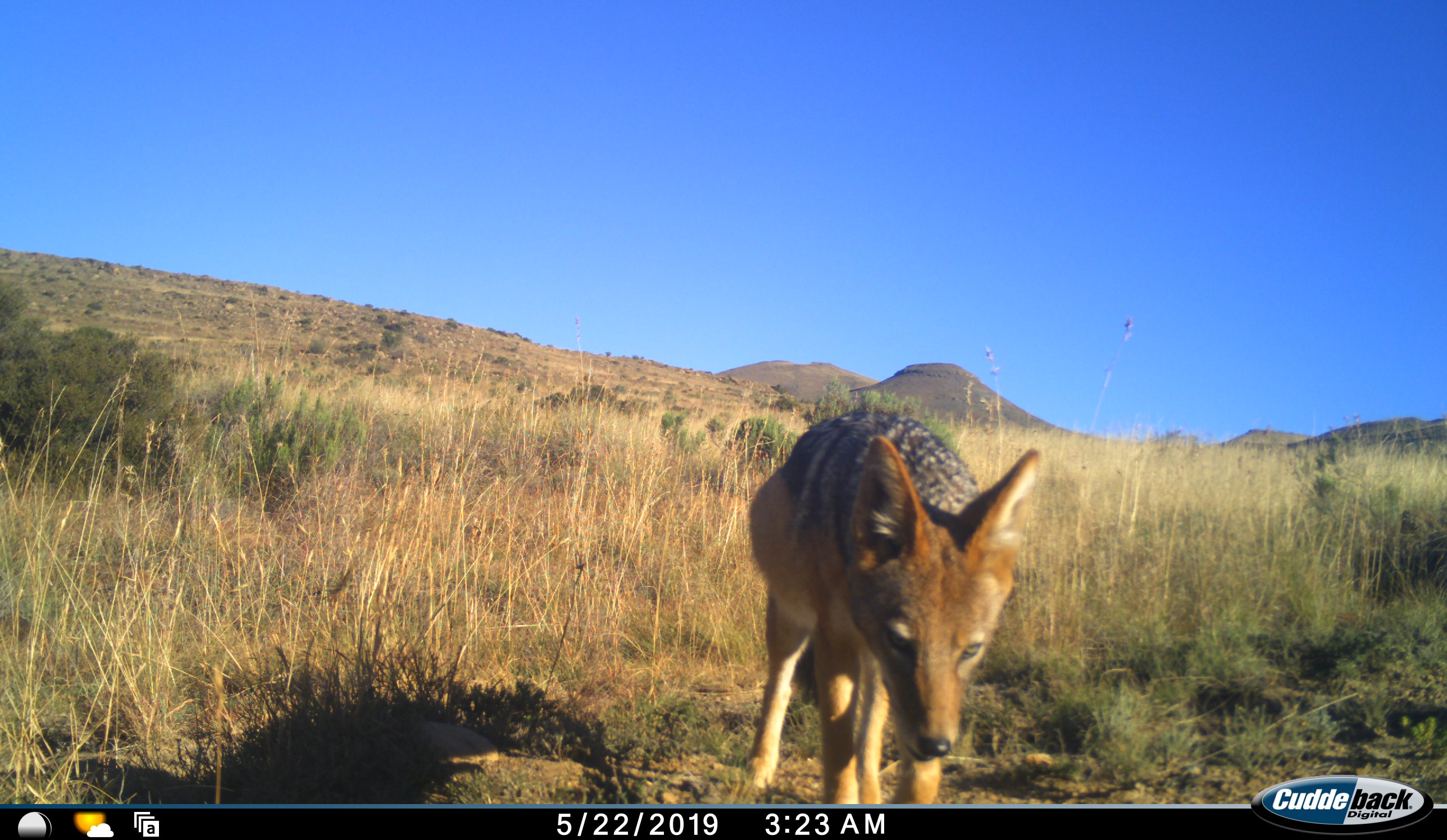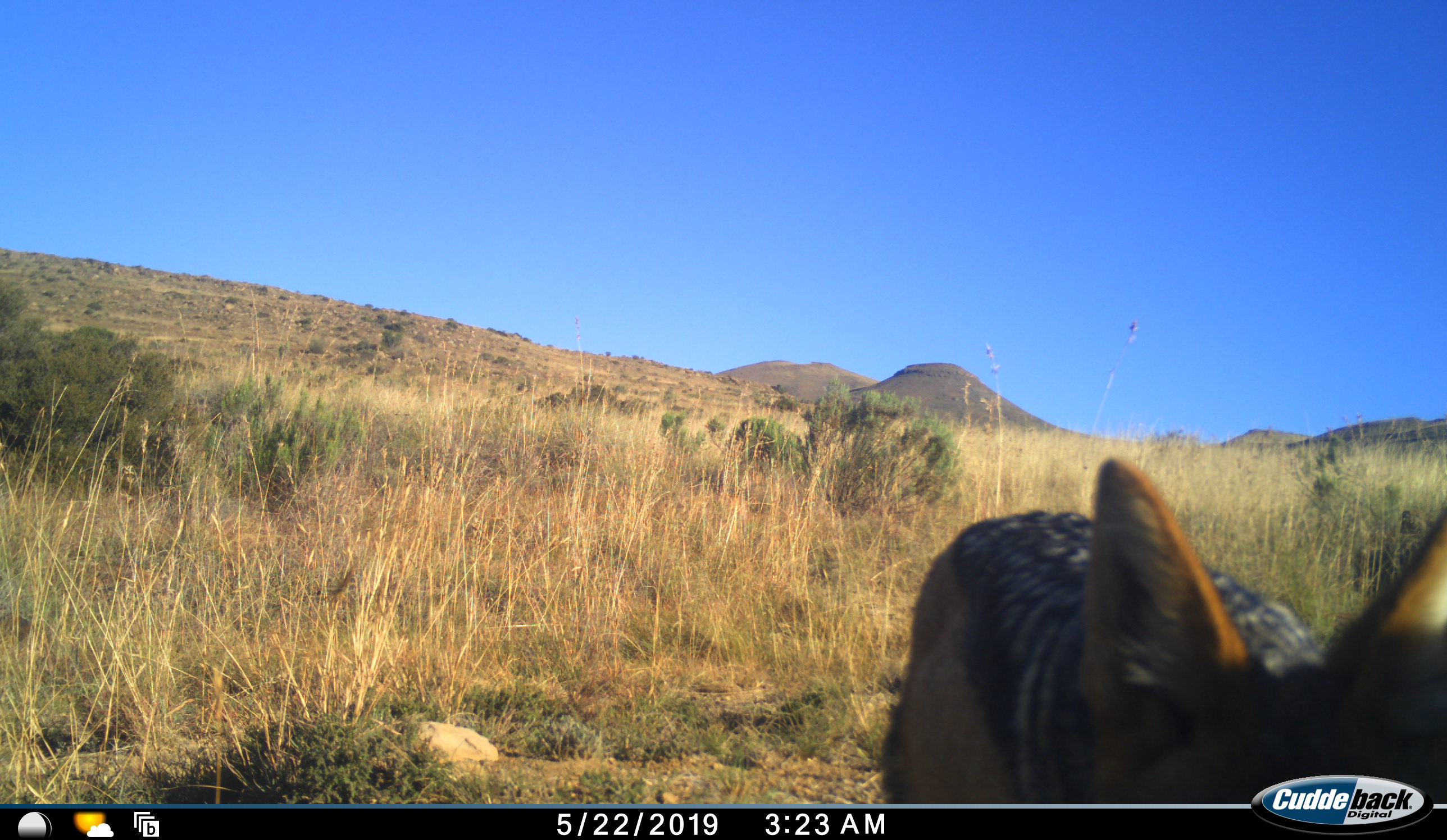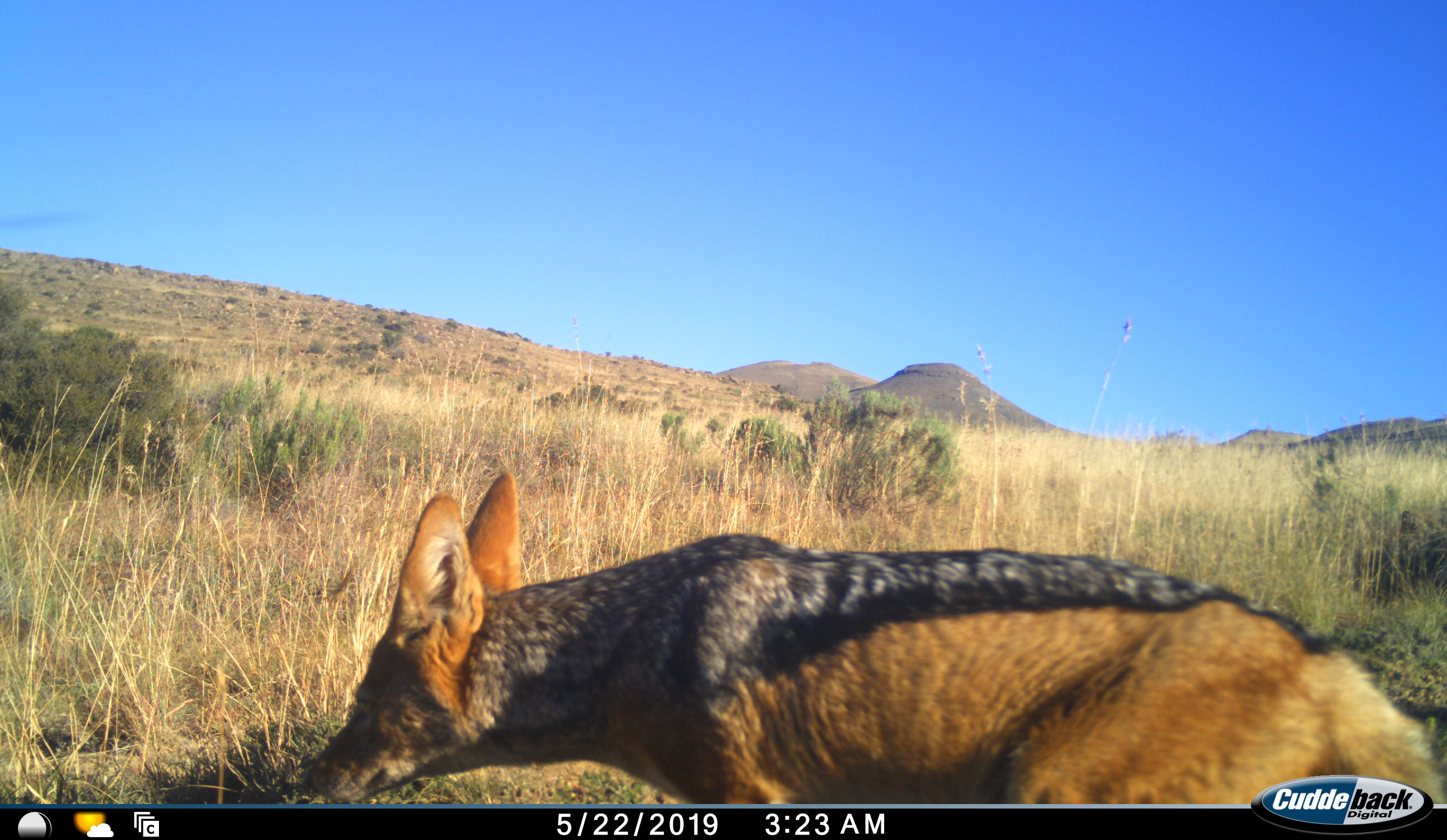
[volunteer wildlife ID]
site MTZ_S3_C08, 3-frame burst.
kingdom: Animalia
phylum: Chordata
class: Mammalia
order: Carnivora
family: Canidae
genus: Lupulella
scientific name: Lupulella mesomelas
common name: black-backed jackal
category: jackalblackbacked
Jackalblackbacked (black-backed jackal) (Lupulella mesomelas), count 1. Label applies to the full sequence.